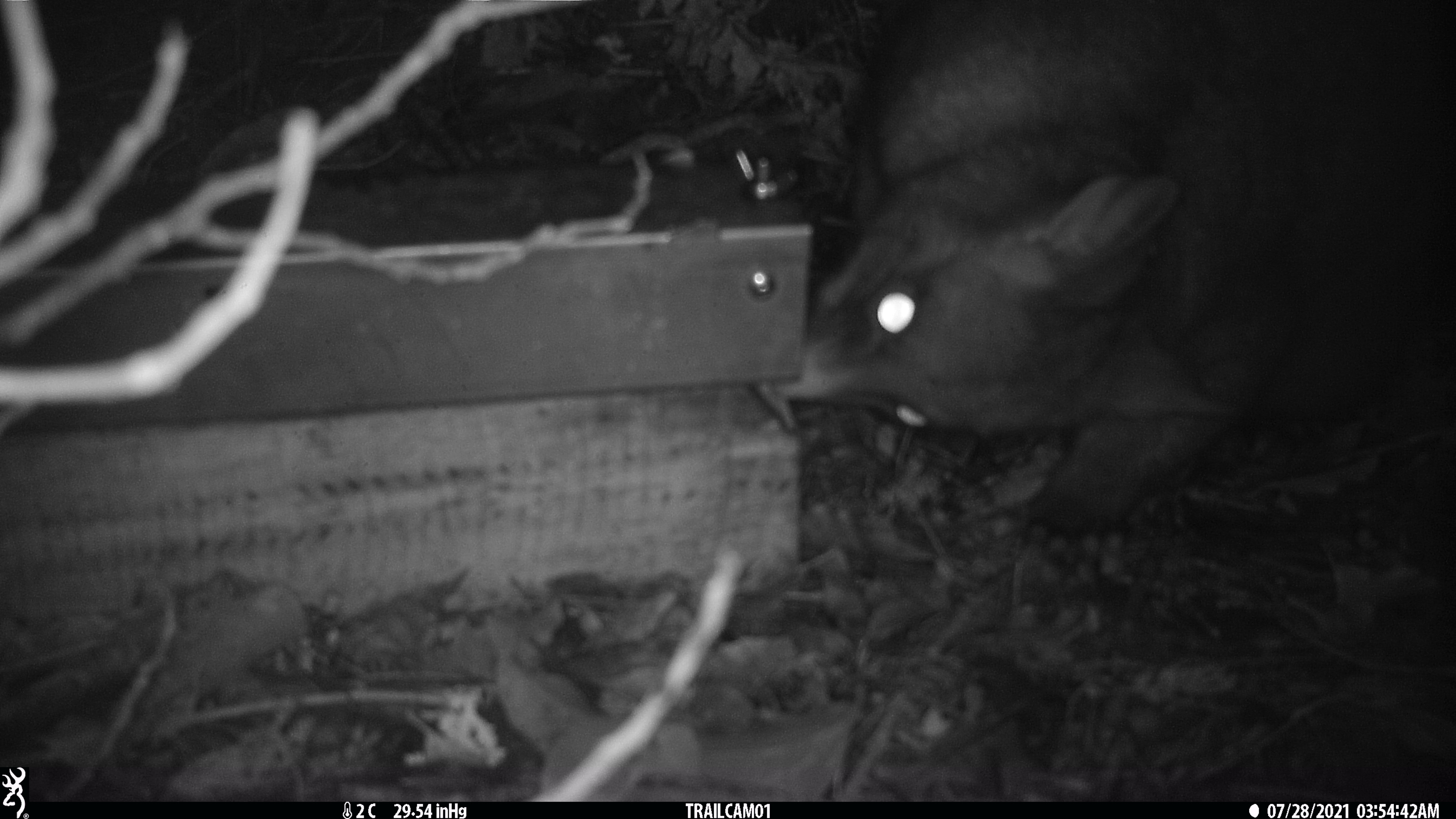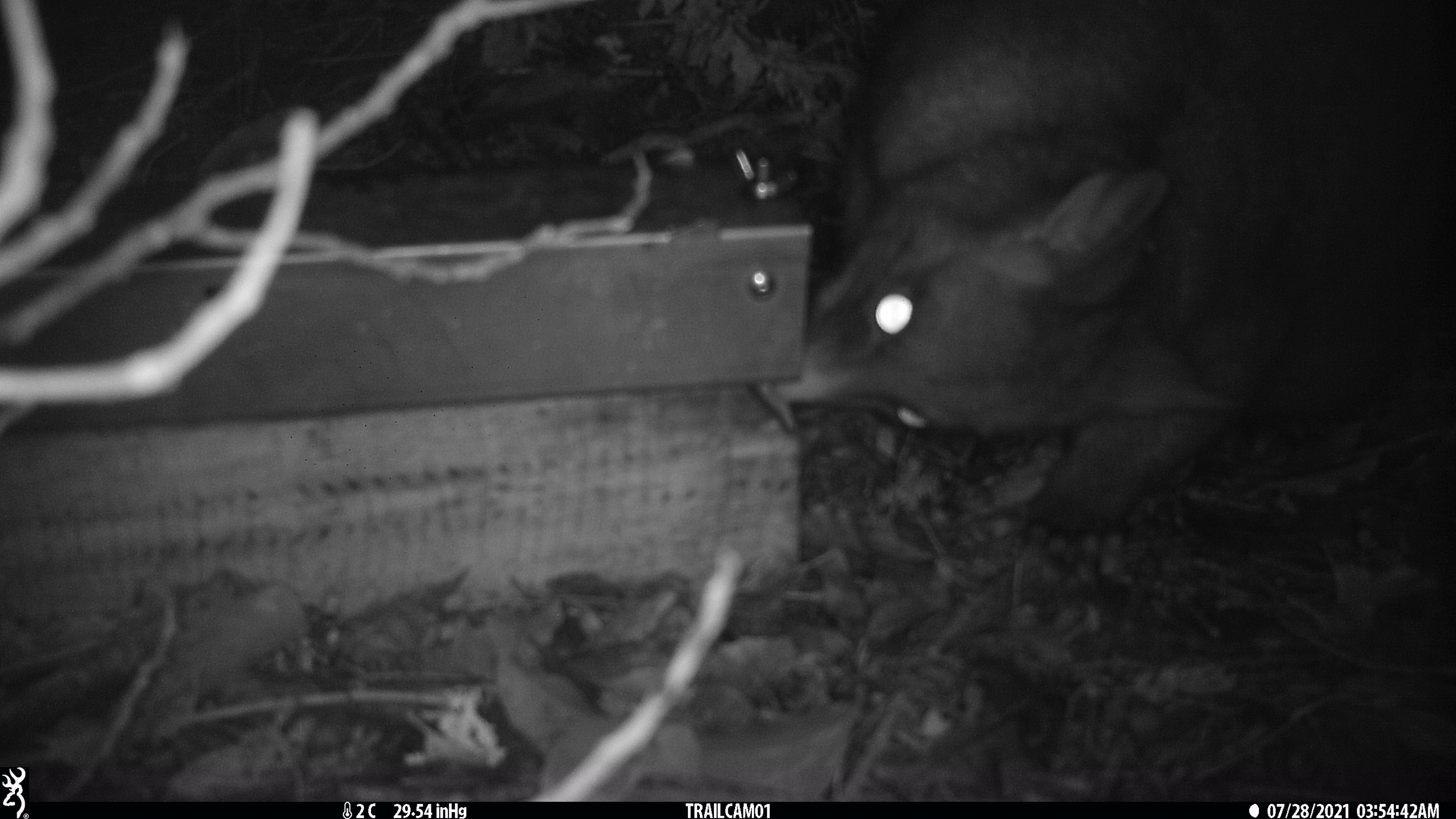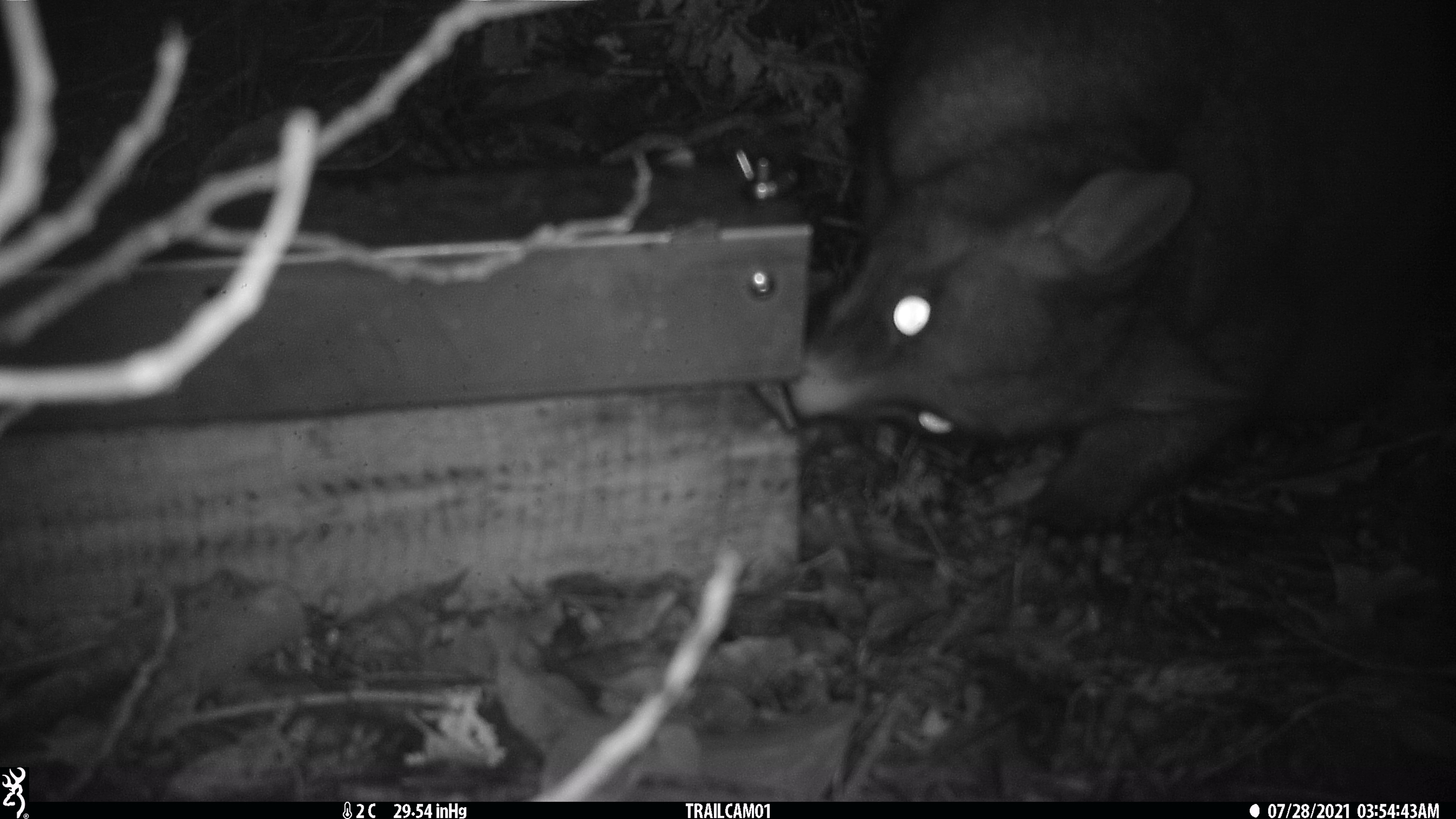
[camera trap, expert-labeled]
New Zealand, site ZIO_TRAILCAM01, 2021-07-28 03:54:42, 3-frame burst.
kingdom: Animalia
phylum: Chordata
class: Mammalia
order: Diprotodontia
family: Phalangeridae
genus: Trichosurus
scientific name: Trichosurus vulpecula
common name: common brushtail possum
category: possum